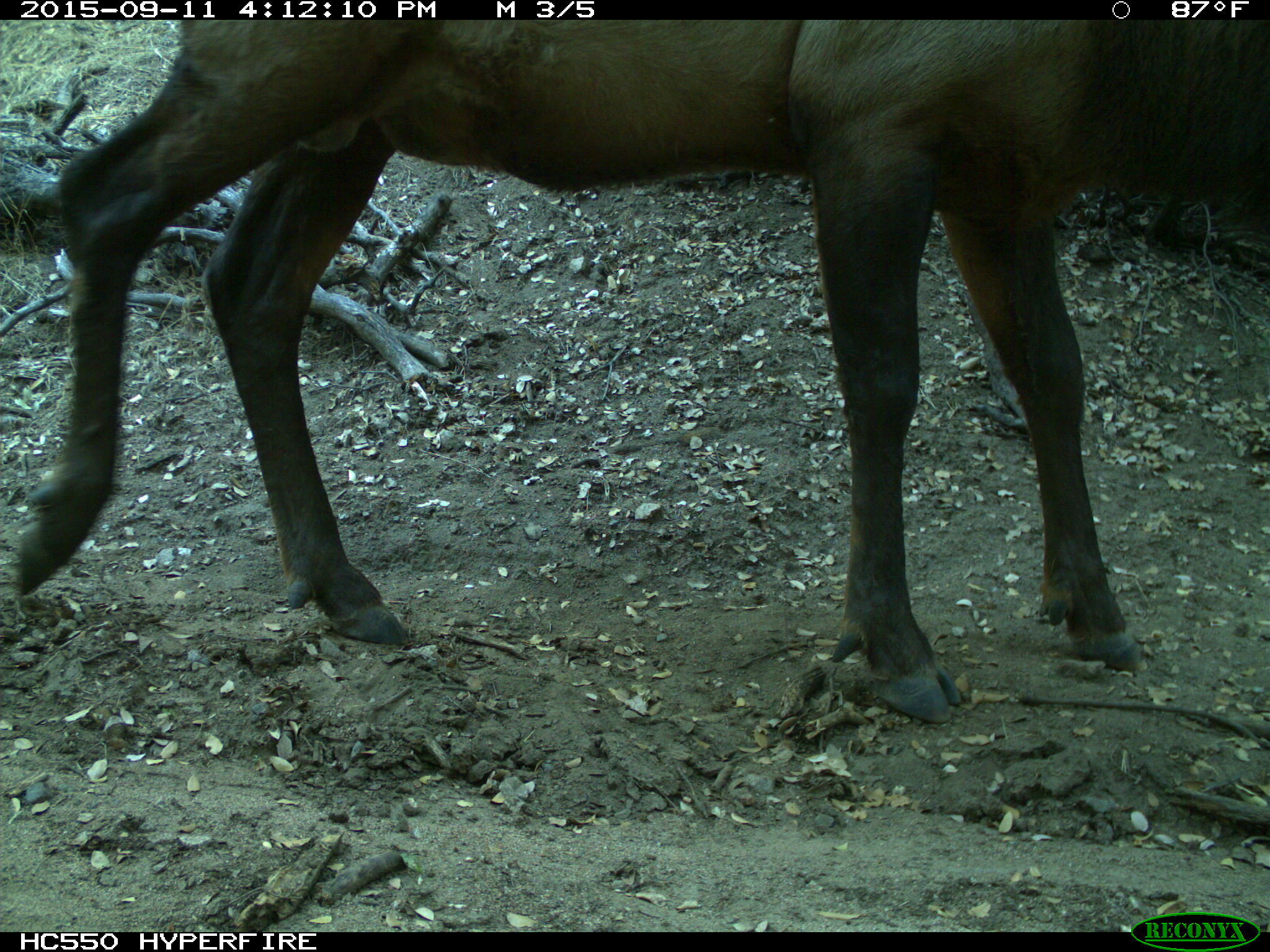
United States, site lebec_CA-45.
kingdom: Animalia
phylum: Chordata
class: Mammalia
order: Artiodactyla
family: Cervidae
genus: Cervus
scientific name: Cervus canadensis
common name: elk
Cervus canadensis (elk).